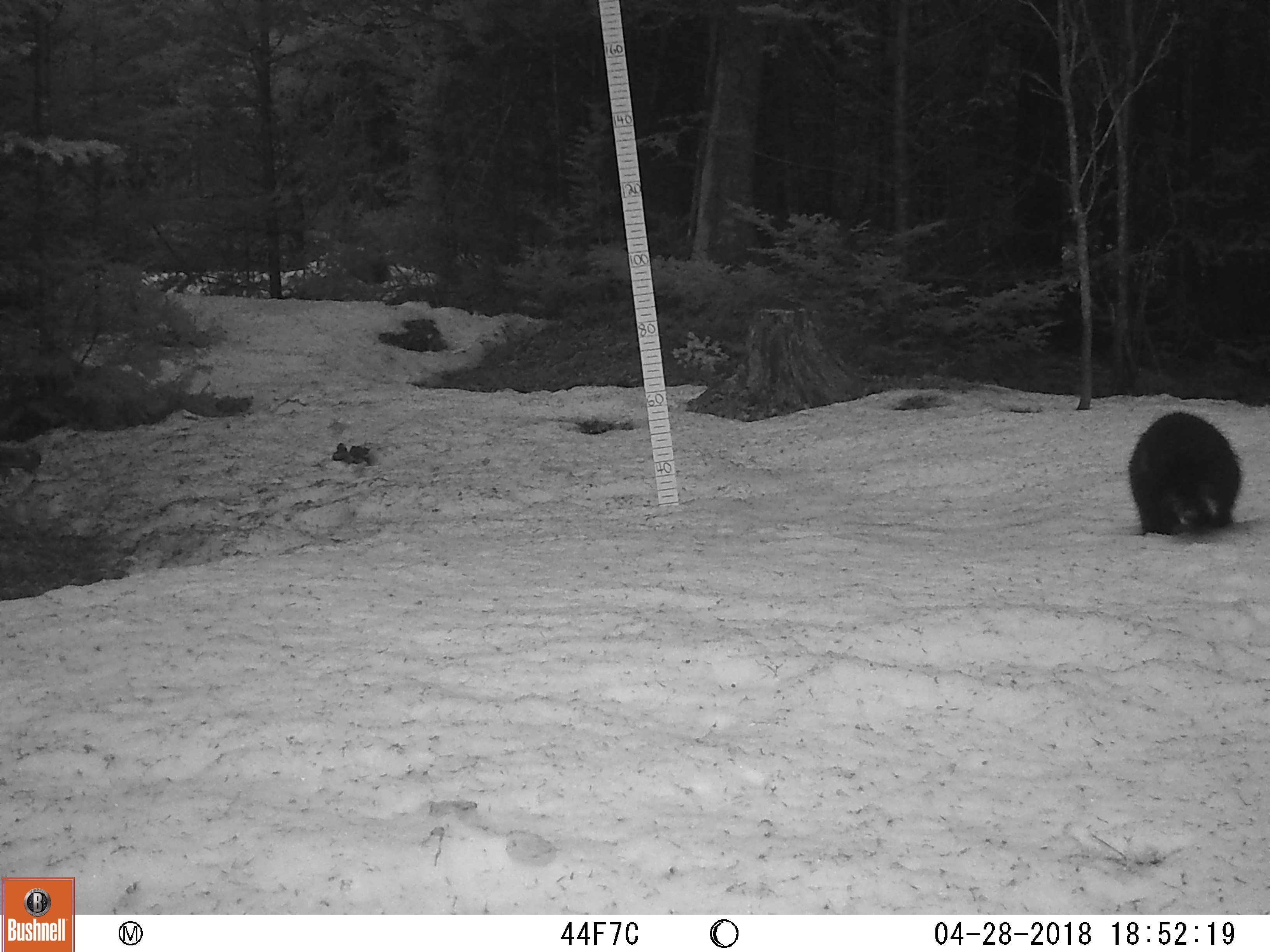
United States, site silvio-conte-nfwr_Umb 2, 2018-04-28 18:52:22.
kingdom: Animalia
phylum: Chordata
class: Mammalia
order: Rodentia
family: Erethizontidae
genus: Erethizon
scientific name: Erethizon dorsatum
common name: porcupine